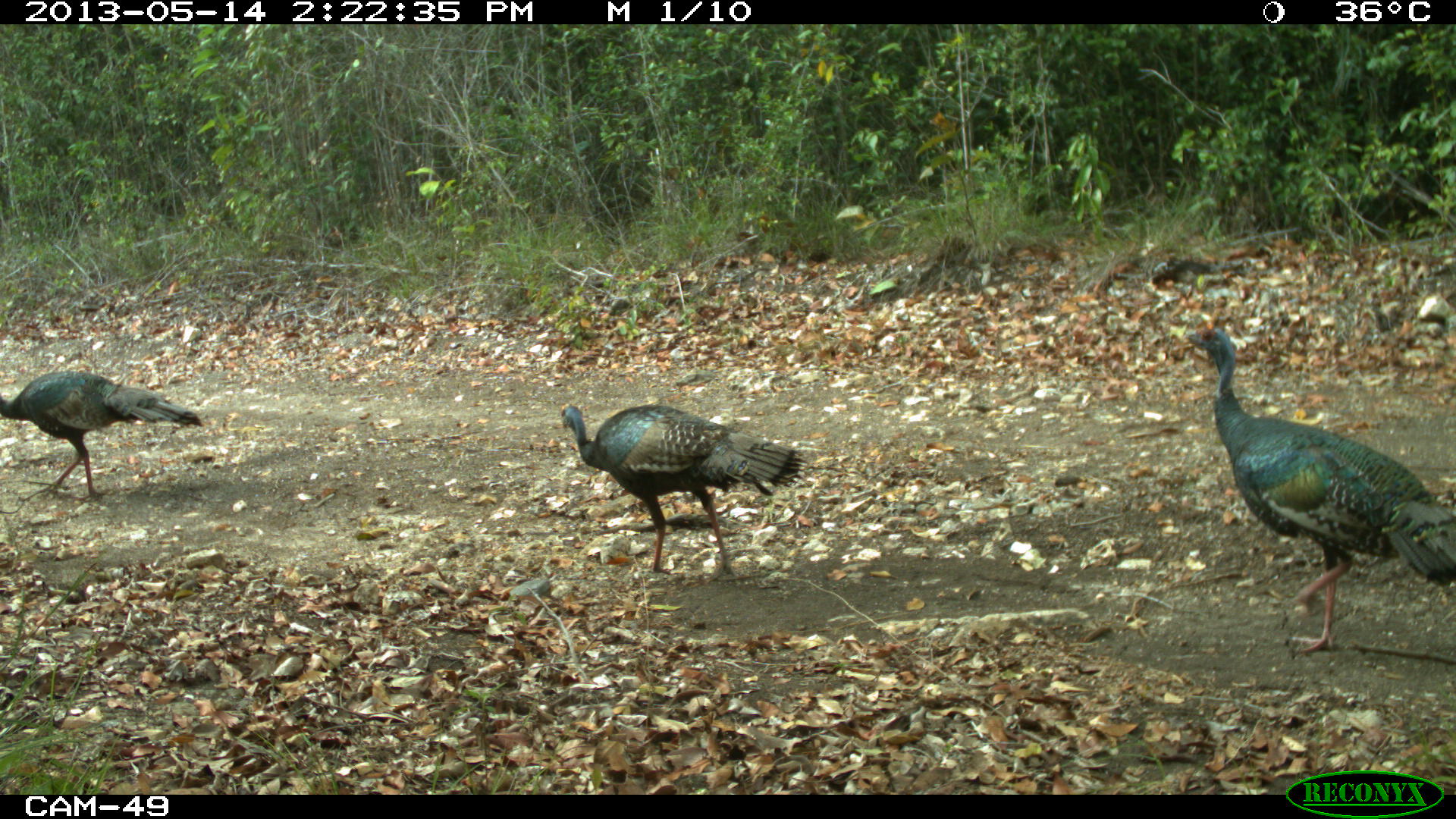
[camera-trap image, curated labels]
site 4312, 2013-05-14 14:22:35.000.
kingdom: Animalia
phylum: Chordata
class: Aves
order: Galliformes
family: Phasianidae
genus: Meleagris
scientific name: Meleagris ocellata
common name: ocellated turkey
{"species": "Meleagris ocellata (ocellated turkey)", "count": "4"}